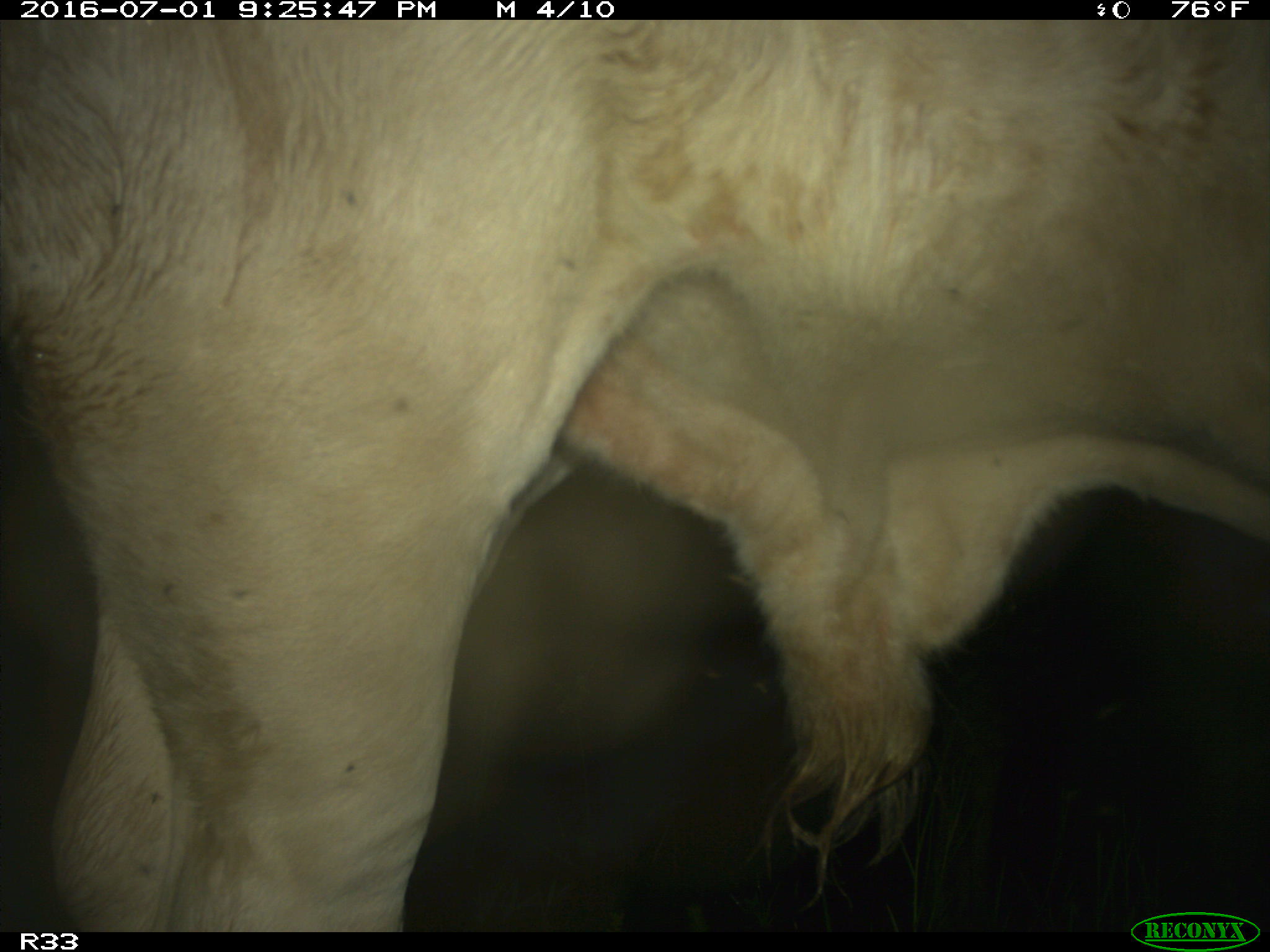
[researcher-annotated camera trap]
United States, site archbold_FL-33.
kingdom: Animalia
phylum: Chordata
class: Mammalia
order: Artiodactyla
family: Bovidae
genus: Bos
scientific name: Bos taurus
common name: domestic cow